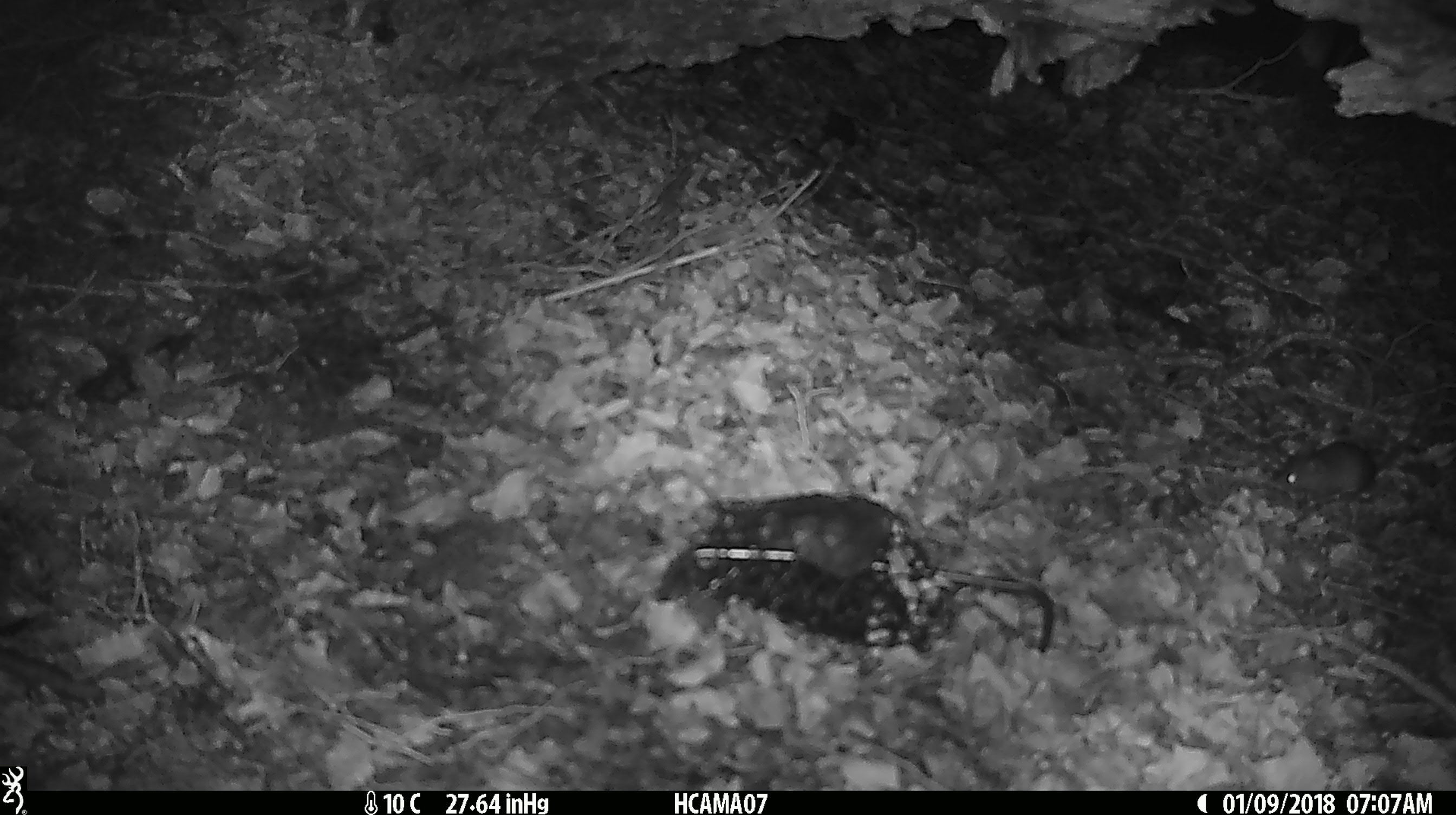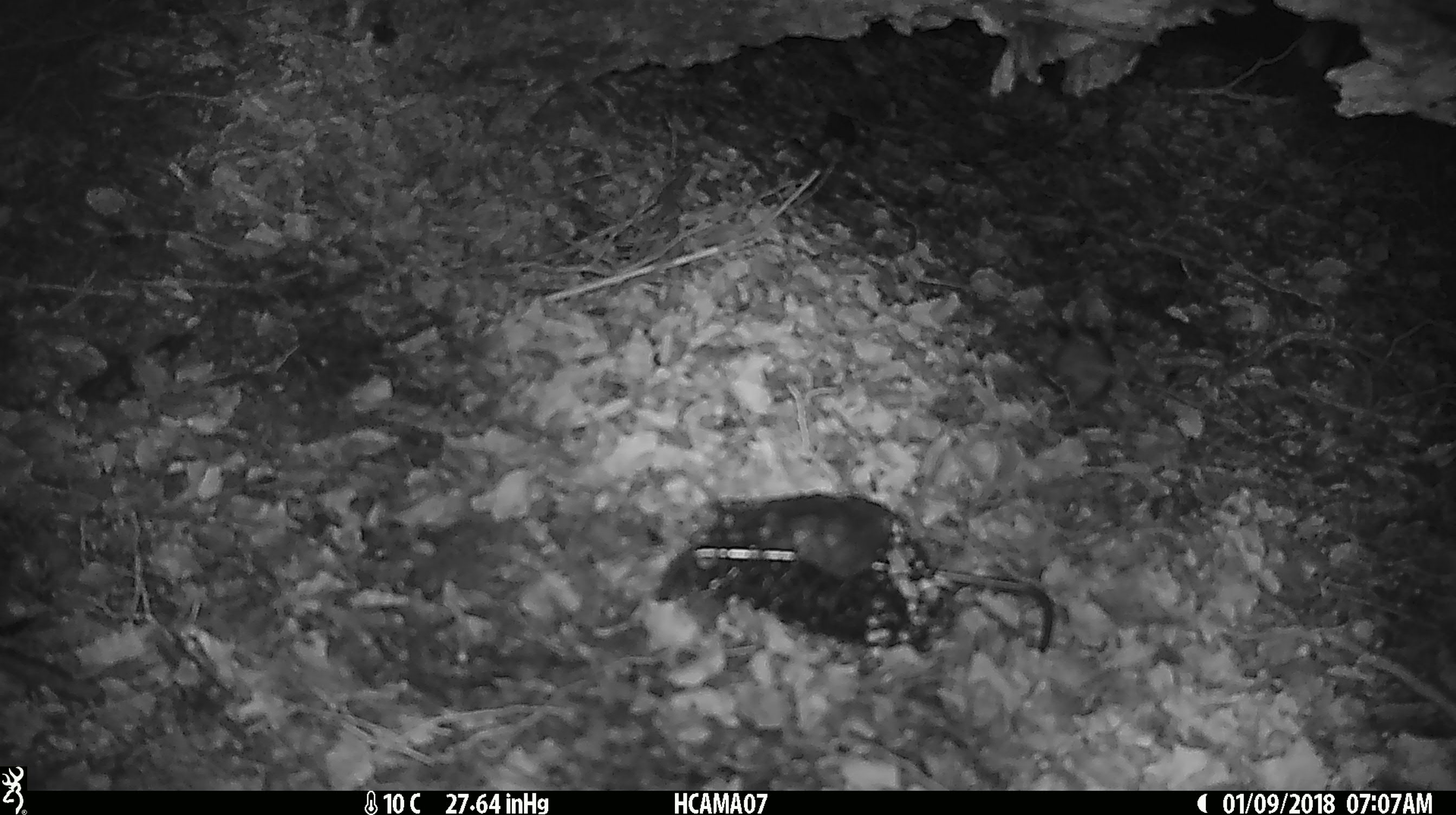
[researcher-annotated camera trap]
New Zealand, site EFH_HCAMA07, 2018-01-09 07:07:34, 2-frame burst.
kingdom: Animalia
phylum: Chordata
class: Mammalia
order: Rodentia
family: Muridae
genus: Mus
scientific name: Mus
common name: mouse